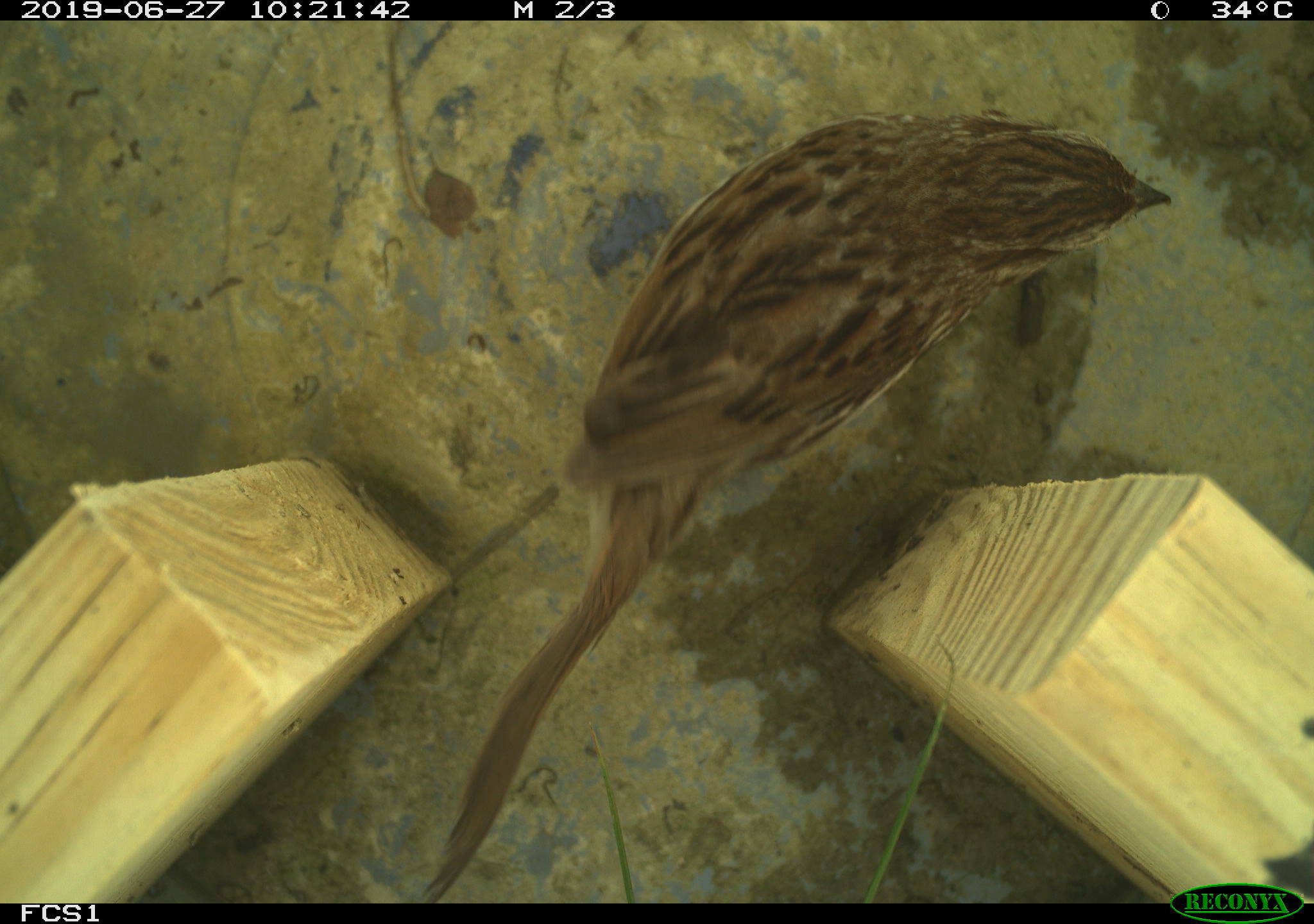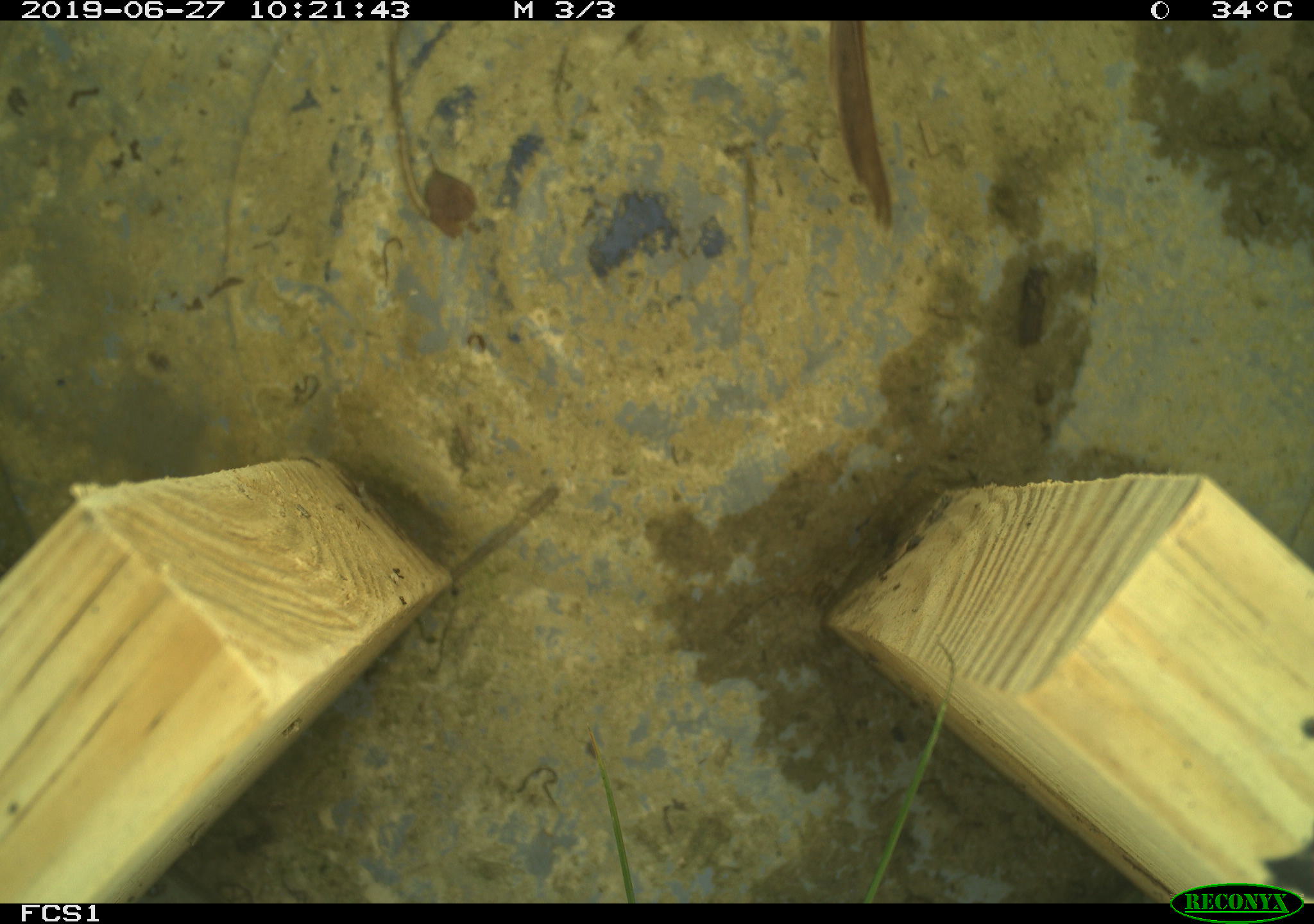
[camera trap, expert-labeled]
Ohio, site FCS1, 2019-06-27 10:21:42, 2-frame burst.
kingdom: Animalia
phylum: Chordata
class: Aves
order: Passeriformes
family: Passerellidae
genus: Melospiza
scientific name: Melospiza melodia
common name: song sparrow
Song sparrow (Melospiza melodia).